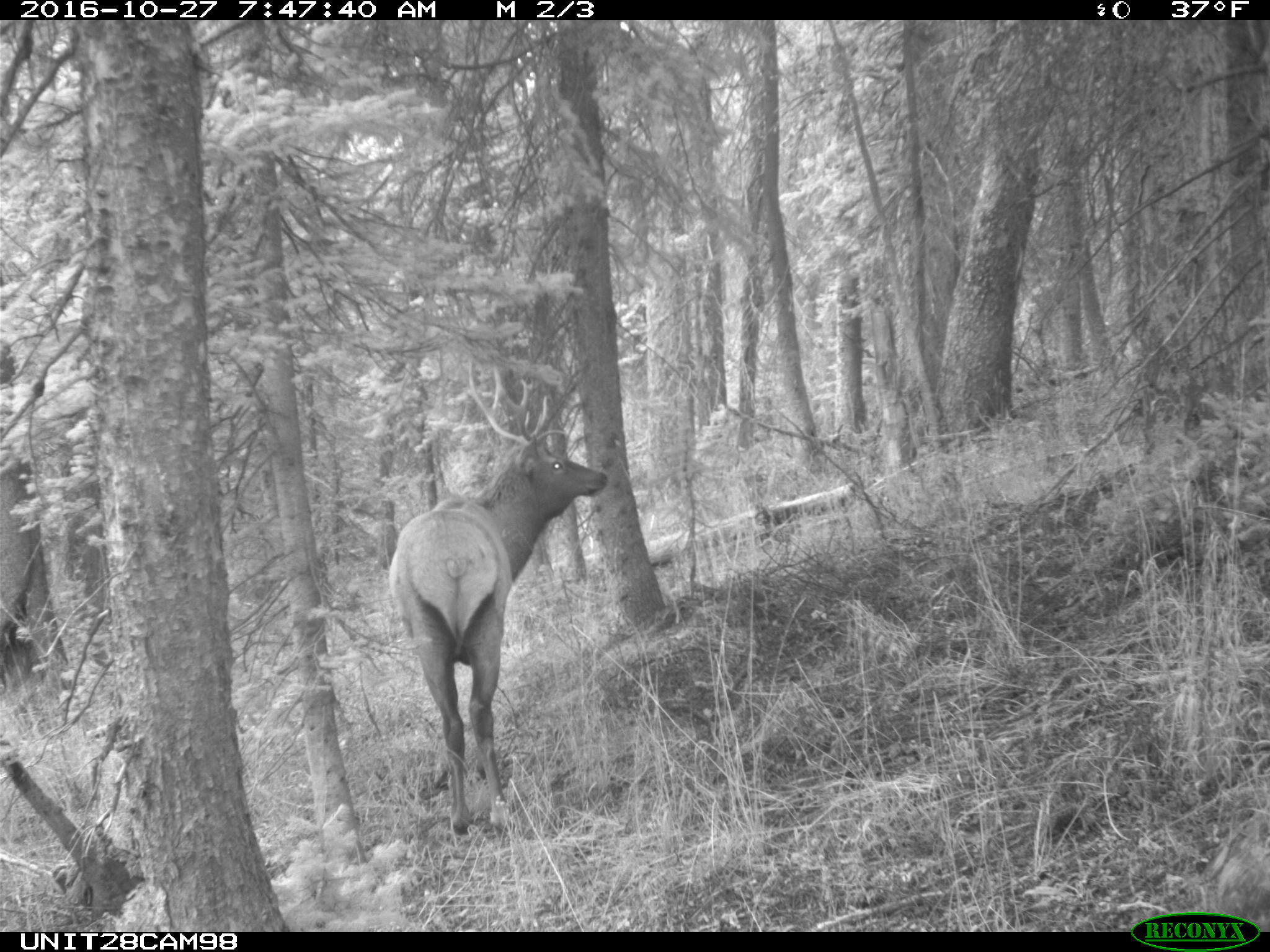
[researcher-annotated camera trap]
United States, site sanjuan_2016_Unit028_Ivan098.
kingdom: Animalia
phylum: Chordata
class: Mammalia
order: Artiodactyla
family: Cervidae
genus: Cervus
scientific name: Cervus elaphus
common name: red deer